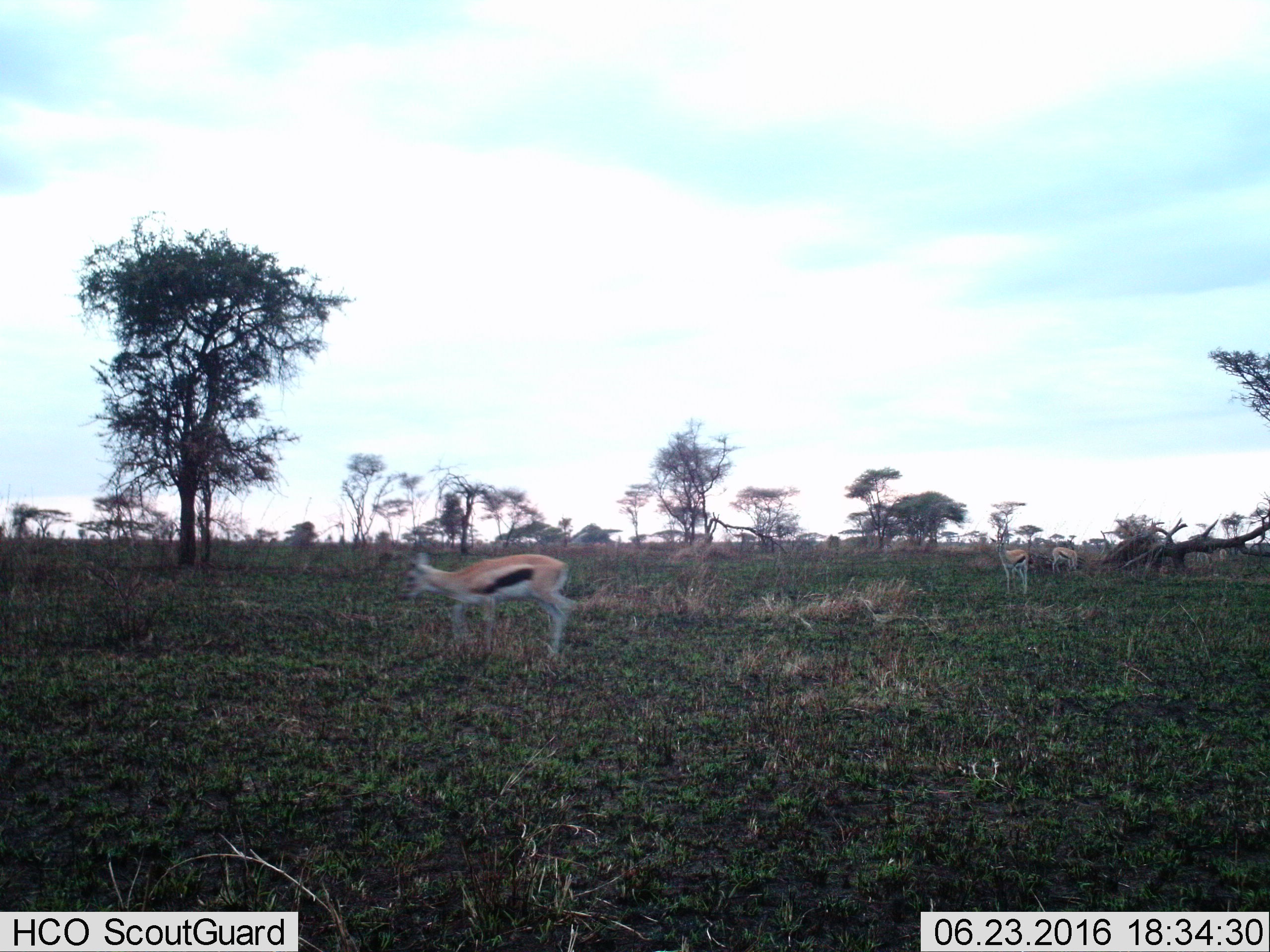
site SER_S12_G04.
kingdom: Animalia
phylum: Chordata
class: Mammalia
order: Artiodactyla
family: Bovidae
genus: Eudorcas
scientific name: Eudorcas thomsonii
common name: thomson's gazelle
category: gazellethomsons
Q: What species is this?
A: Gazellethomsons (thomson's gazelle) (Eudorcas thomsonii).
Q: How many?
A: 3.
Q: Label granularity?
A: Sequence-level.